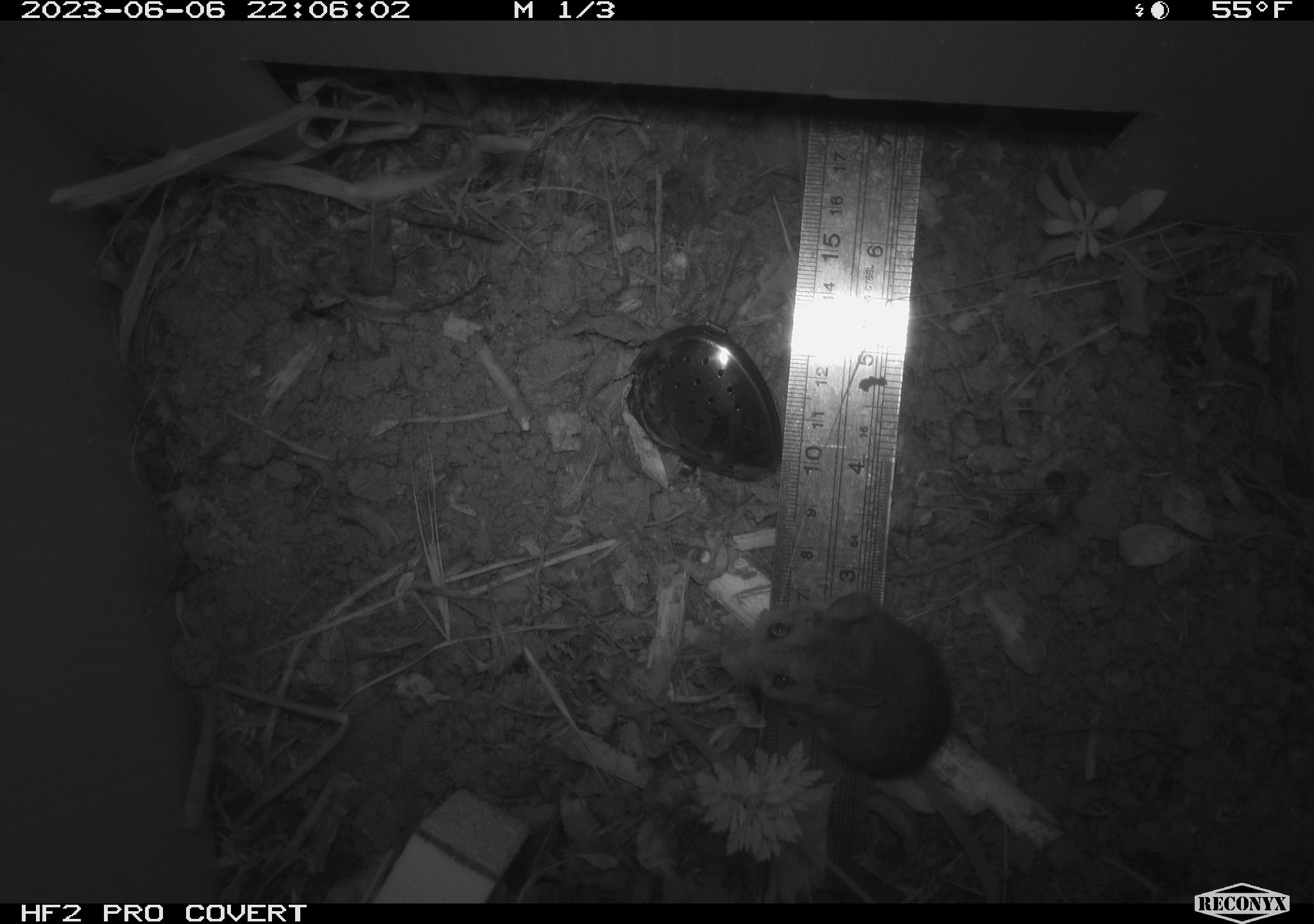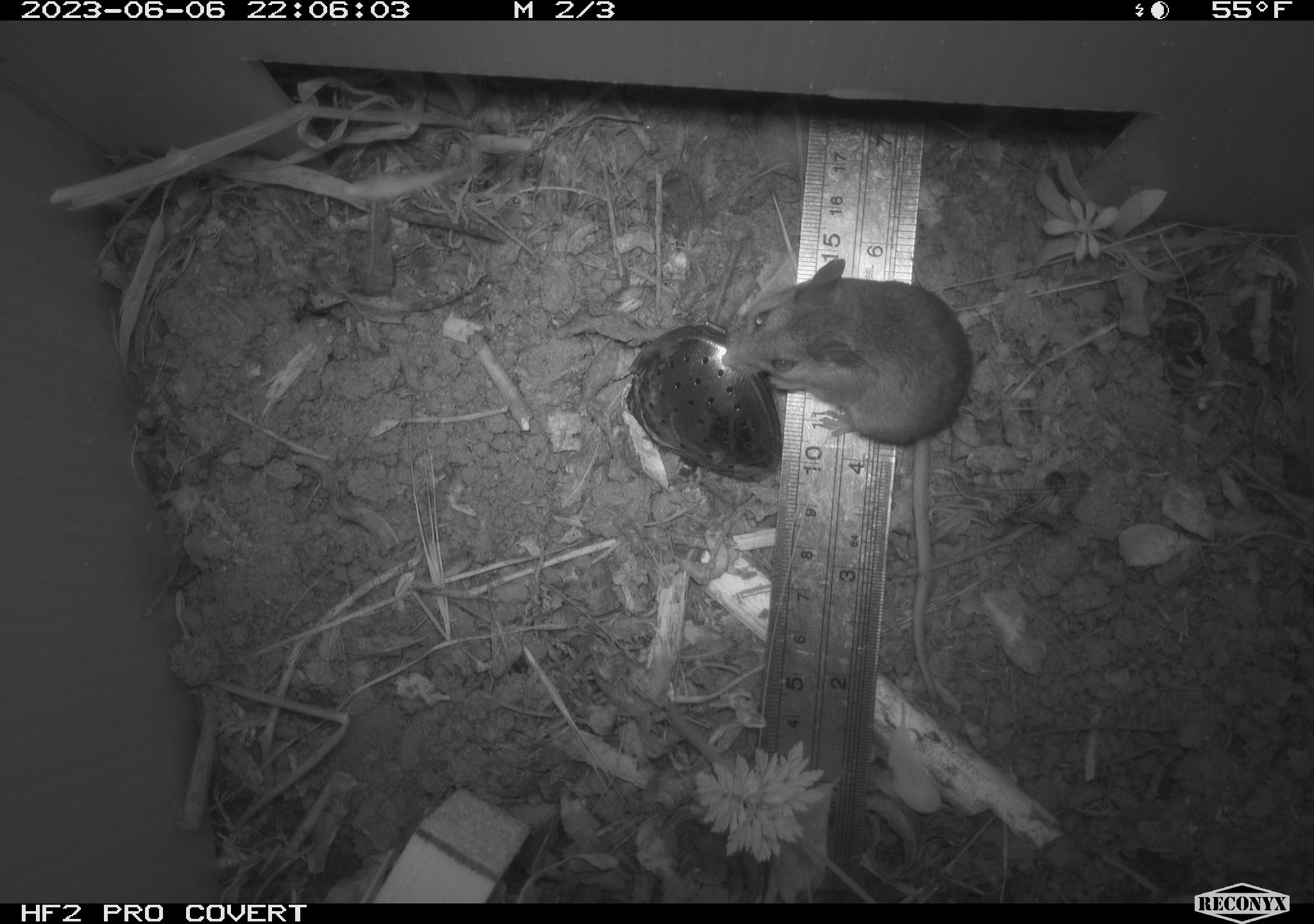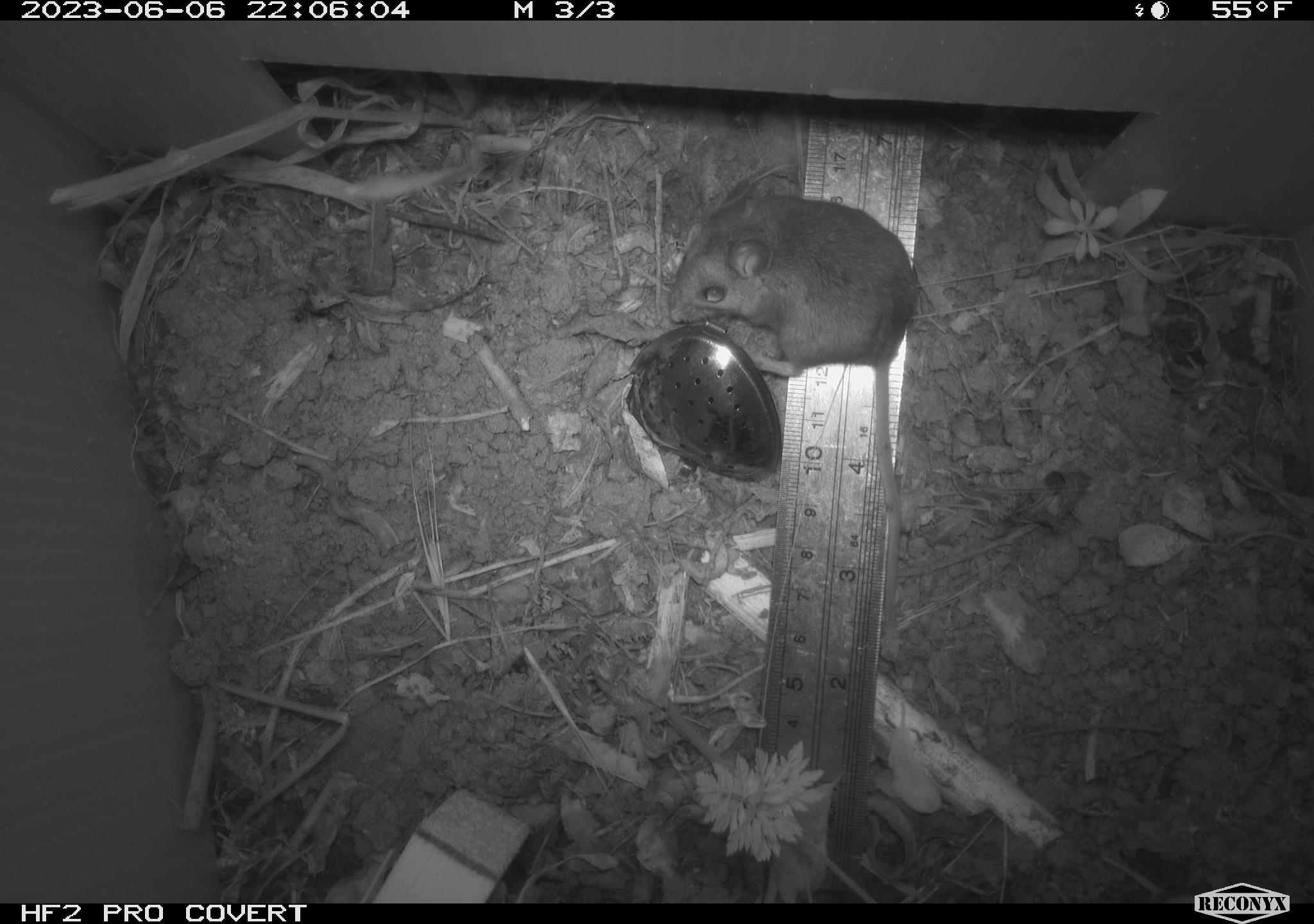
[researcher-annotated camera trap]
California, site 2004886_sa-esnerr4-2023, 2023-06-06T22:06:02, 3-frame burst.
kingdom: Animalia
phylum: Chordata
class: Mammalia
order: Rodentia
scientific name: Rodentia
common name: mouse species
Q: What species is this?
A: Mouse species (Rodentia).